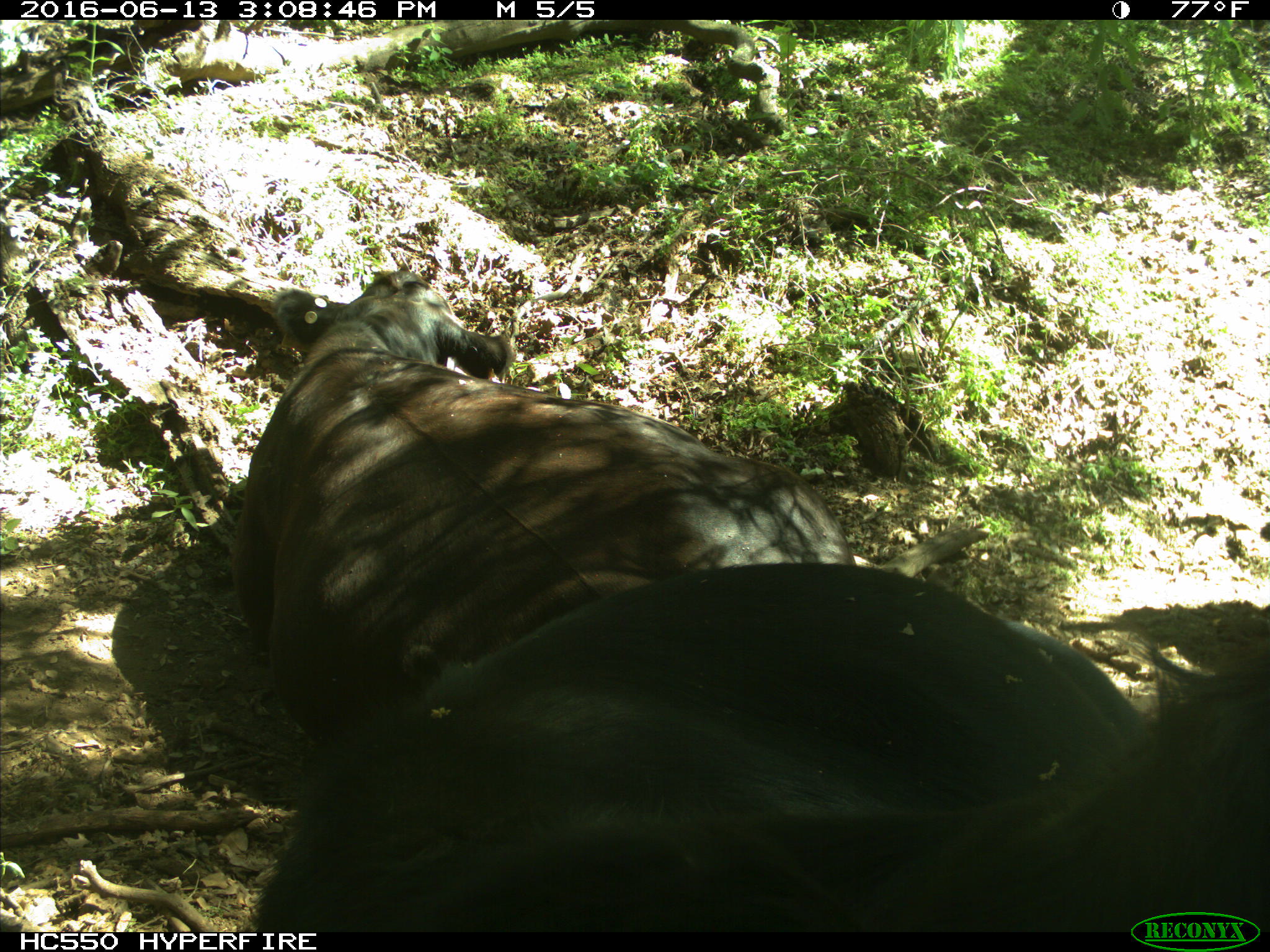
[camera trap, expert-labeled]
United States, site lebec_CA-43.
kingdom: Animalia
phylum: Chordata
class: Mammalia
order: Artiodactyla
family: Bovidae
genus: Bos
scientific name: Bos taurus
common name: domestic cow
Bos taurus (domestic cow).